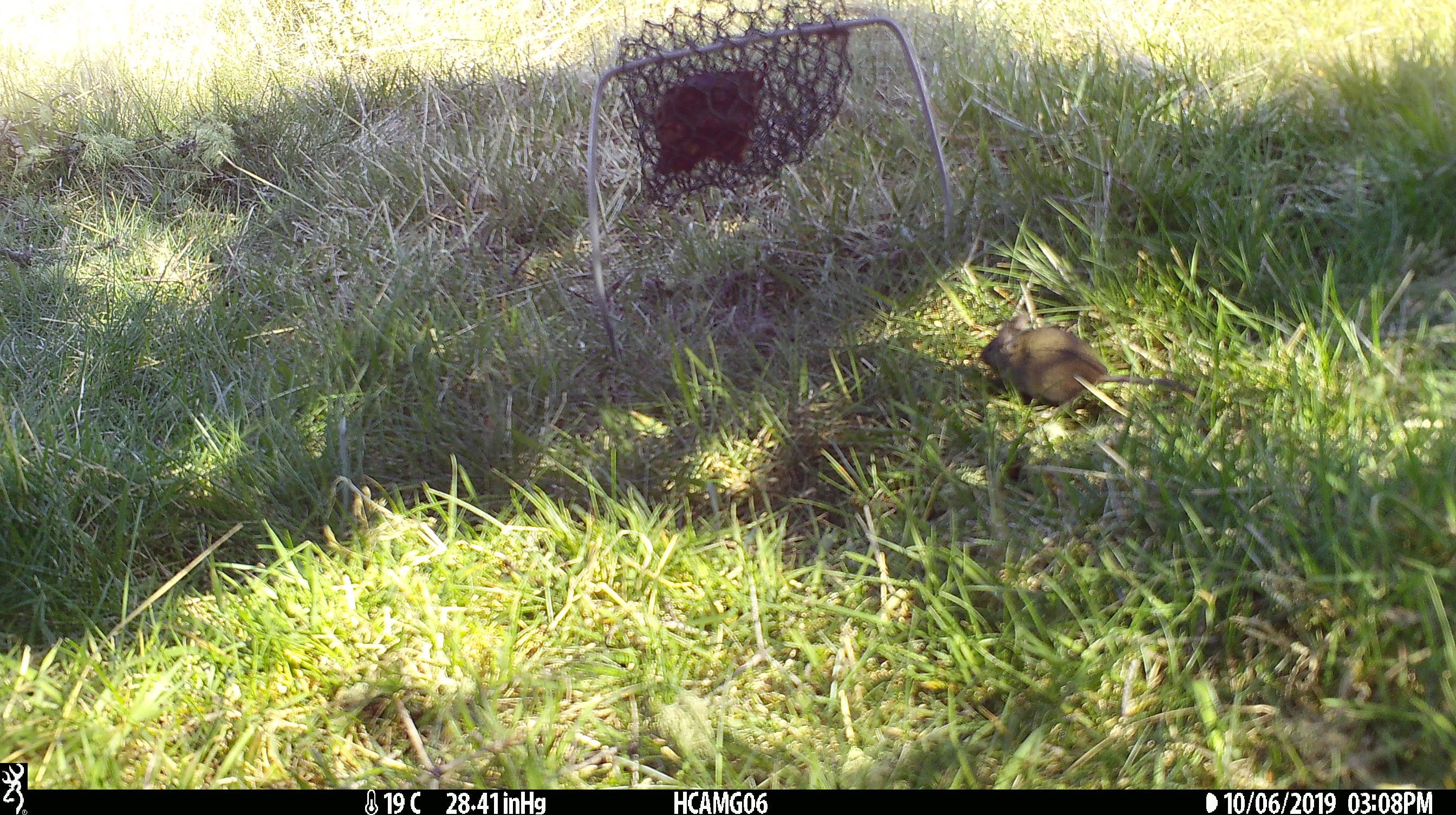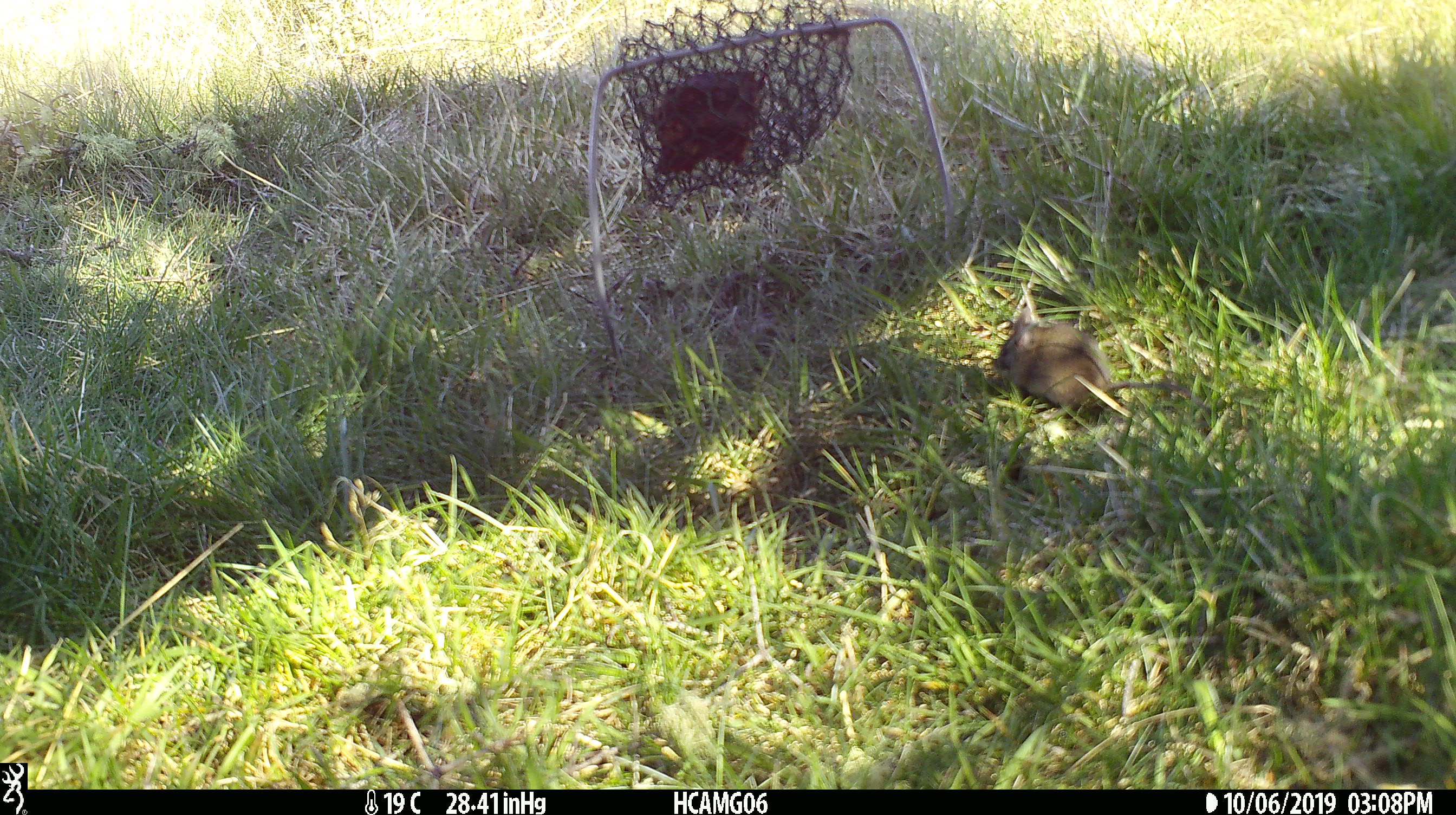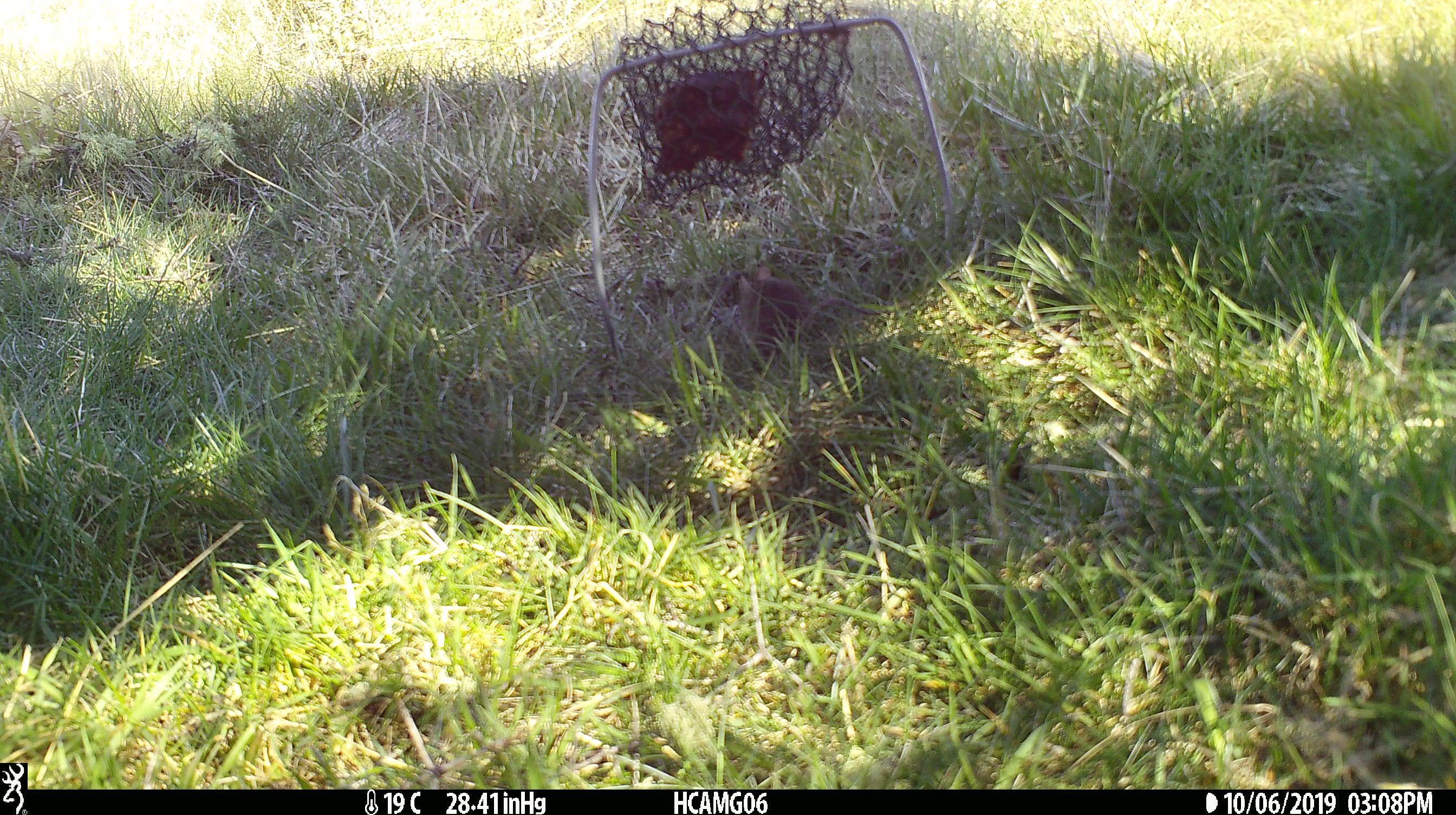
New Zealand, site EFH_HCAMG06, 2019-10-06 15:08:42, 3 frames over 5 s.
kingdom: Animalia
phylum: Chordata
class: Mammalia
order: Rodentia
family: Muridae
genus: Mus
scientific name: Mus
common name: mouse